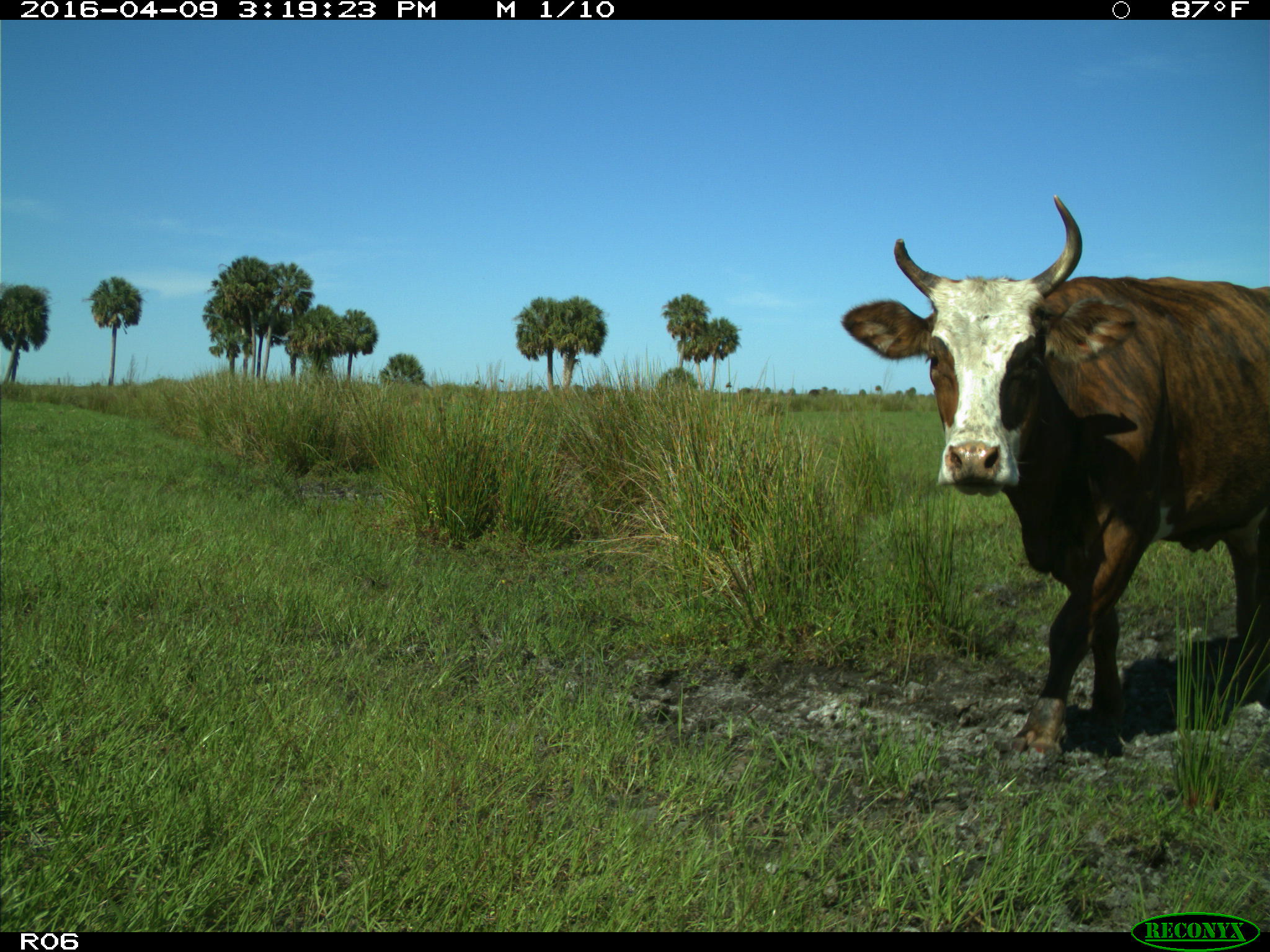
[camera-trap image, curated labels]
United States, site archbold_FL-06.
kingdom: Animalia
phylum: Chordata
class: Mammalia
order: Artiodactyla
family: Bovidae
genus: Bos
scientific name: Bos taurus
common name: domestic cow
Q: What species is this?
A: Bos taurus (domestic cow).